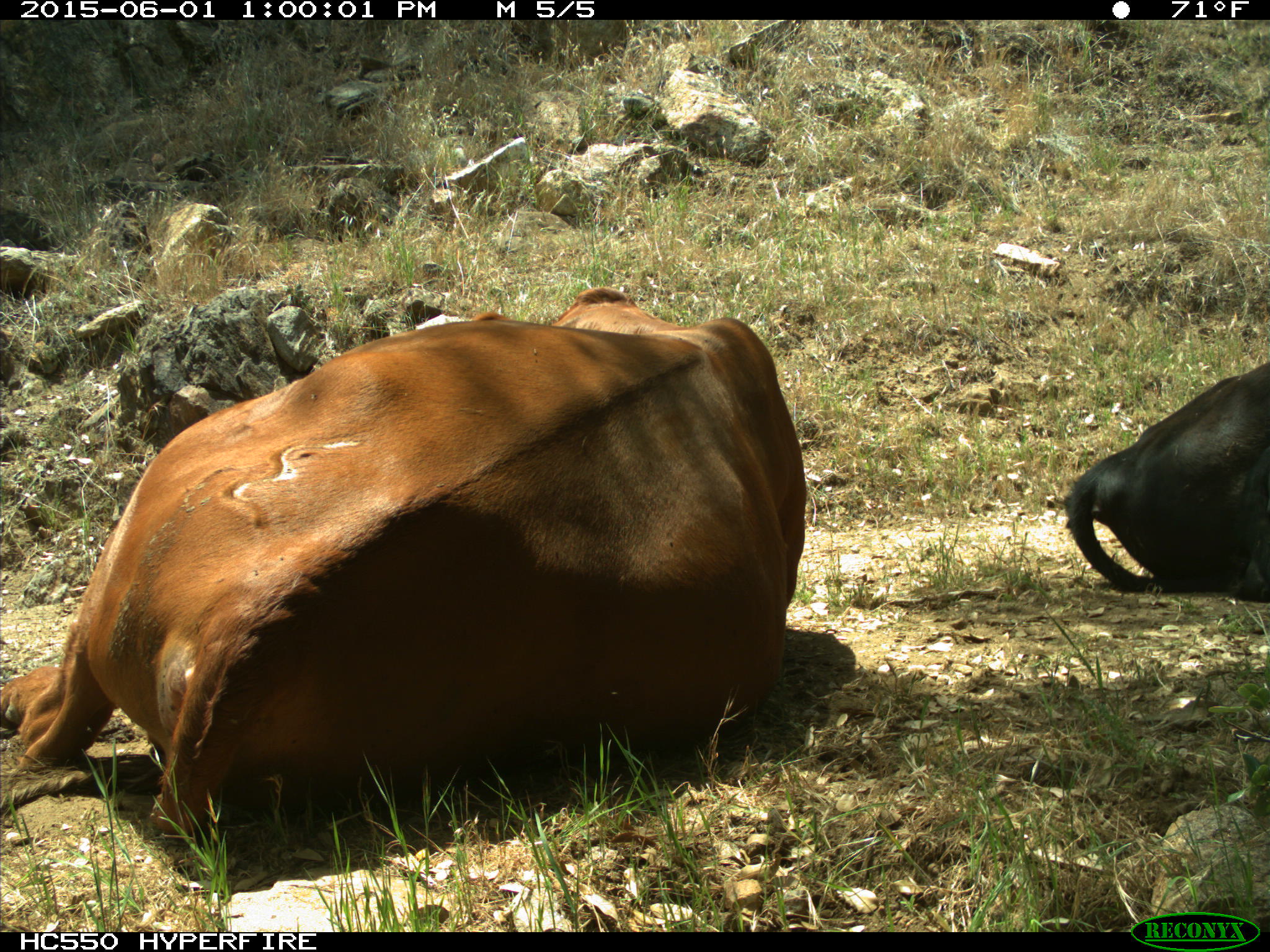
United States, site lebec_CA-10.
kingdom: Animalia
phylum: Chordata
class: Mammalia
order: Artiodactyla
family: Bovidae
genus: Bos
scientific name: Bos taurus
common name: domestic cow